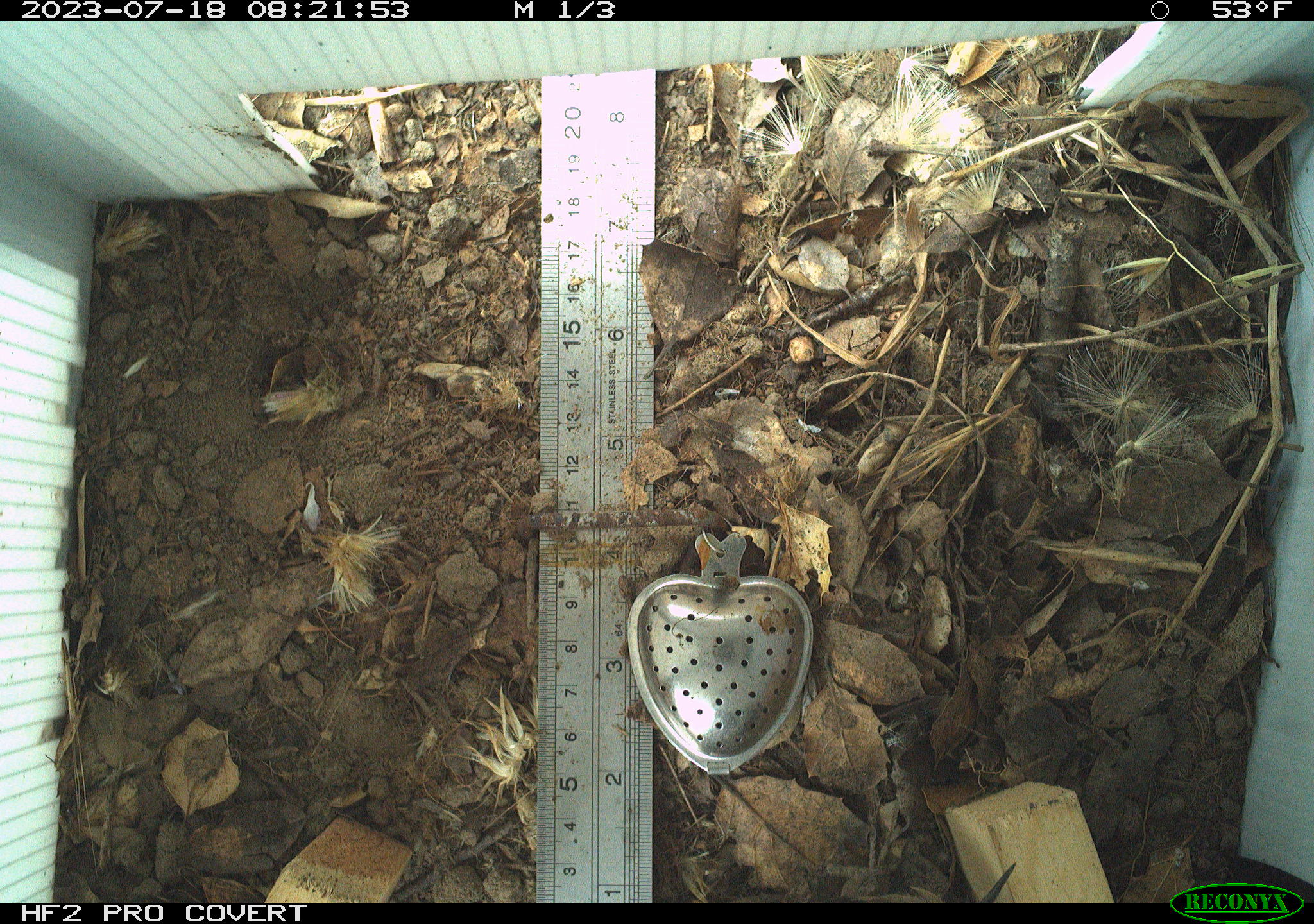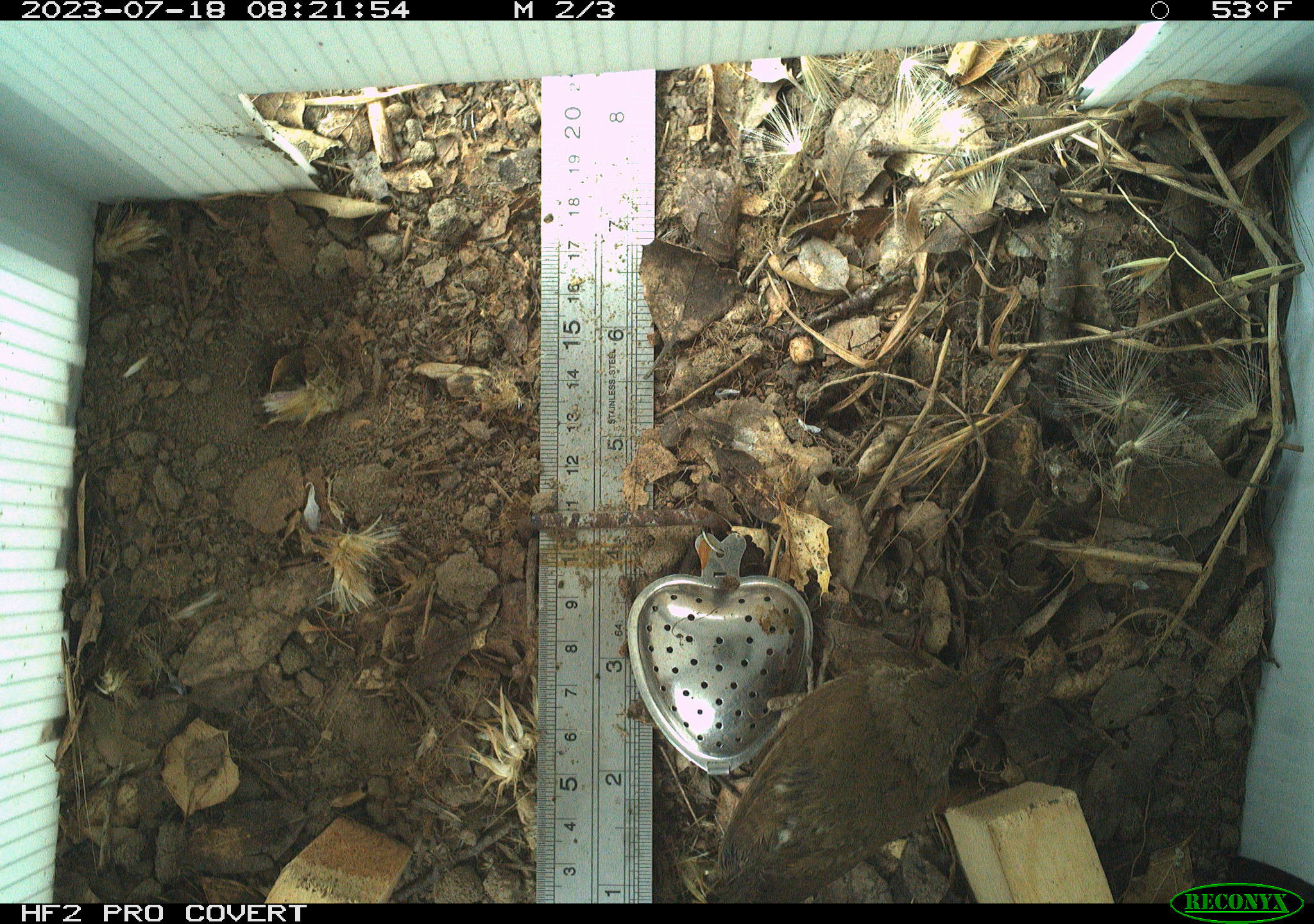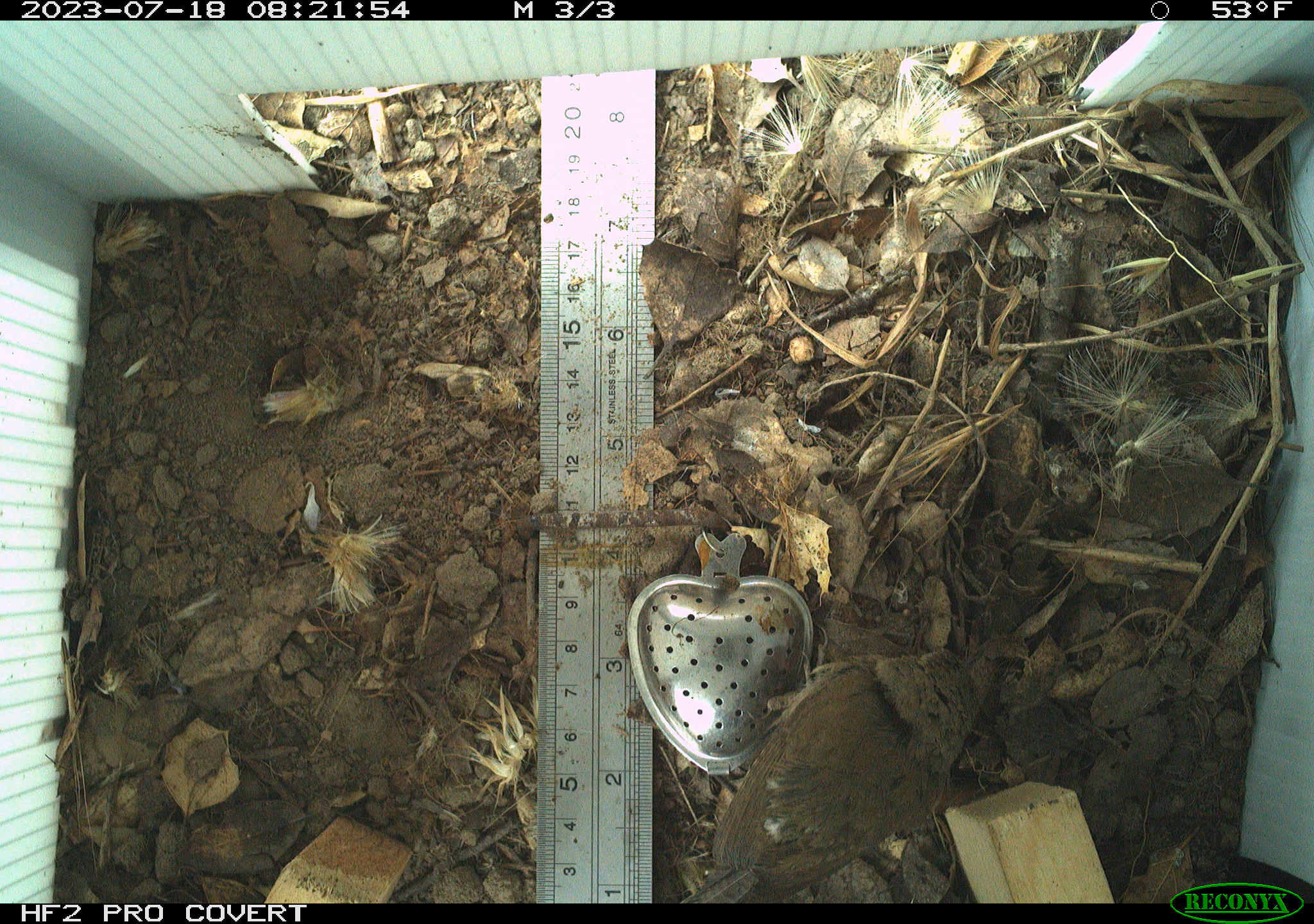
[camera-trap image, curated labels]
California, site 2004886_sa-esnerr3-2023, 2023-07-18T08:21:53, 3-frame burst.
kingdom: Animalia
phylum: Chordata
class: Aves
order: Passeriformes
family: Troglodytidae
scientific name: Troglodytidae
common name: wren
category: troglodytidae family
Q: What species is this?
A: Troglodytidae family (wren) (Troglodytidae).